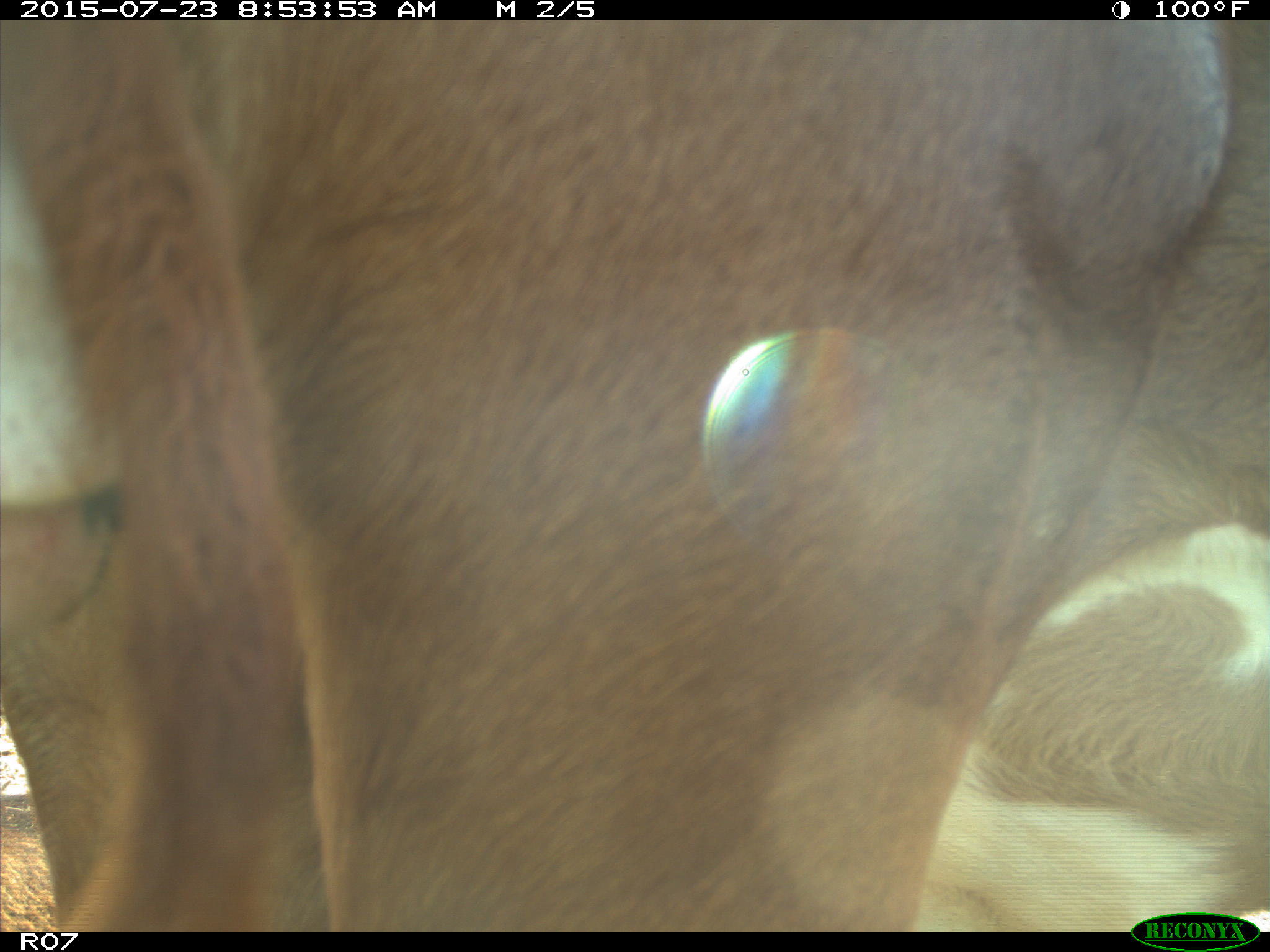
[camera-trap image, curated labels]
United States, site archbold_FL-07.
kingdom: Animalia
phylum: Chordata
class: Mammalia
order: Artiodactyla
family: Bovidae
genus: Bos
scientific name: Bos taurus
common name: domestic cow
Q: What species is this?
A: Bos taurus (domestic cow).